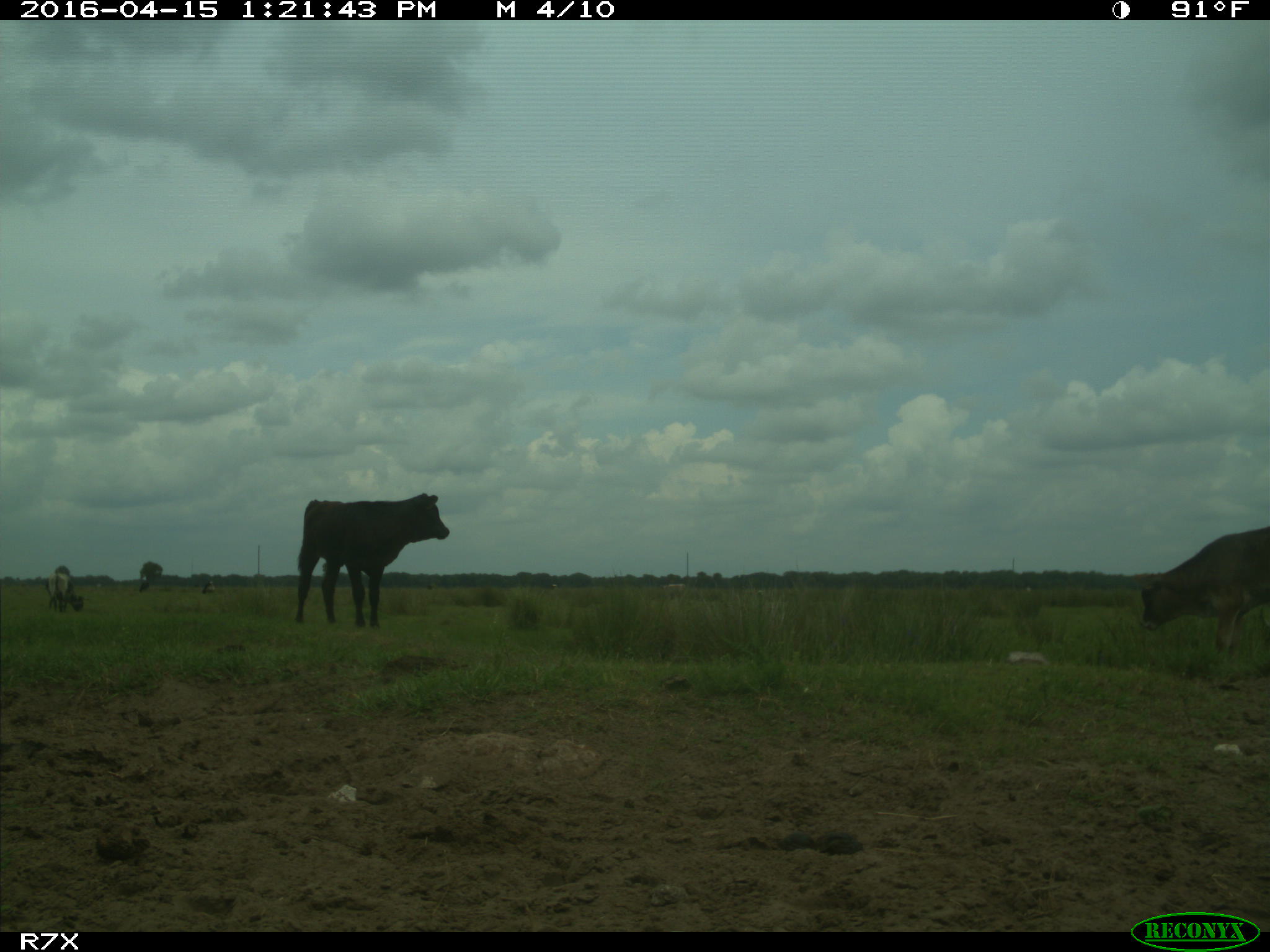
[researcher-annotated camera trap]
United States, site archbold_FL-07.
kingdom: Animalia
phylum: Chordata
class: Mammalia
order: Artiodactyla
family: Bovidae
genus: Bos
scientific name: Bos taurus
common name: domestic cow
Bos taurus (domestic cow).